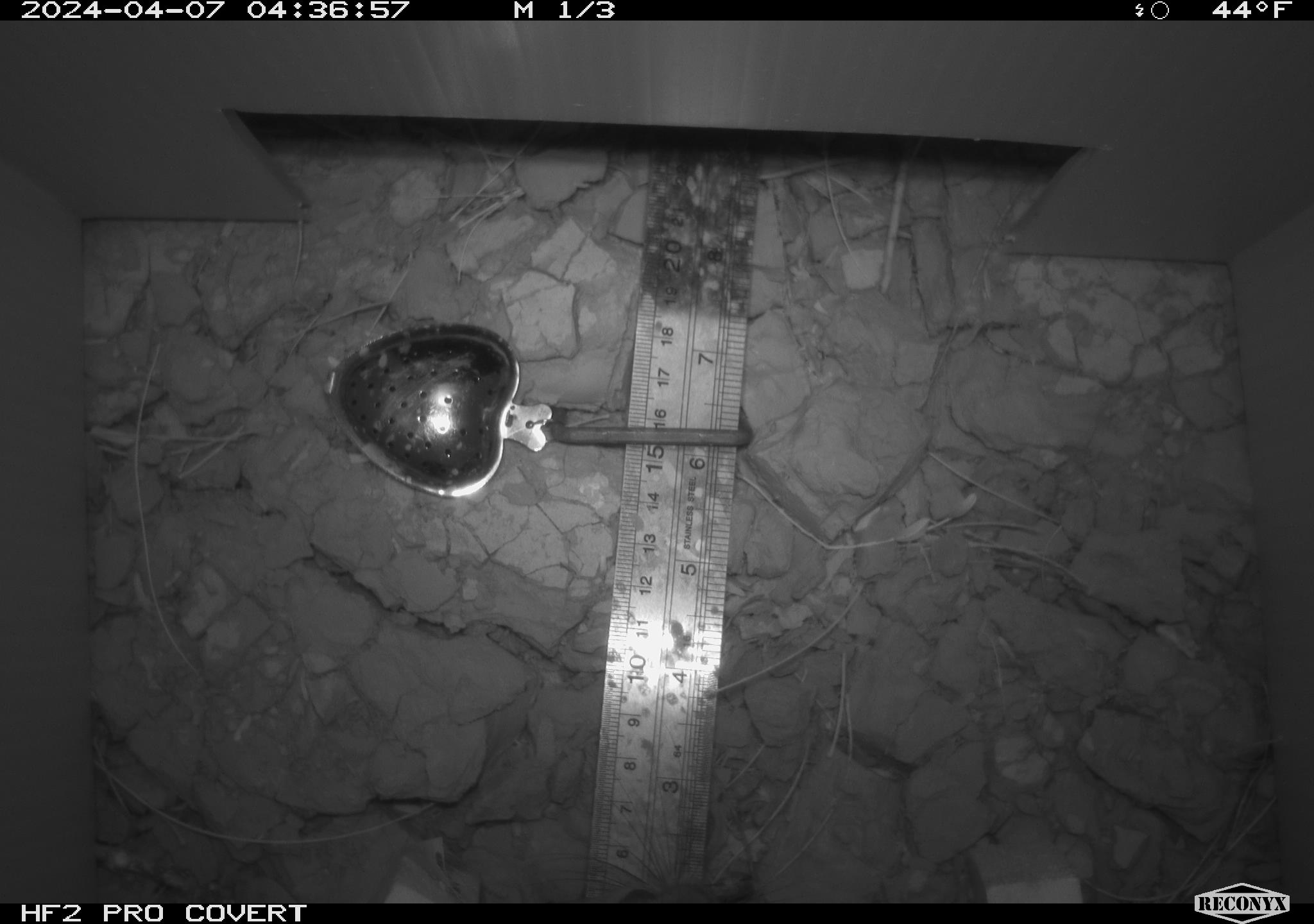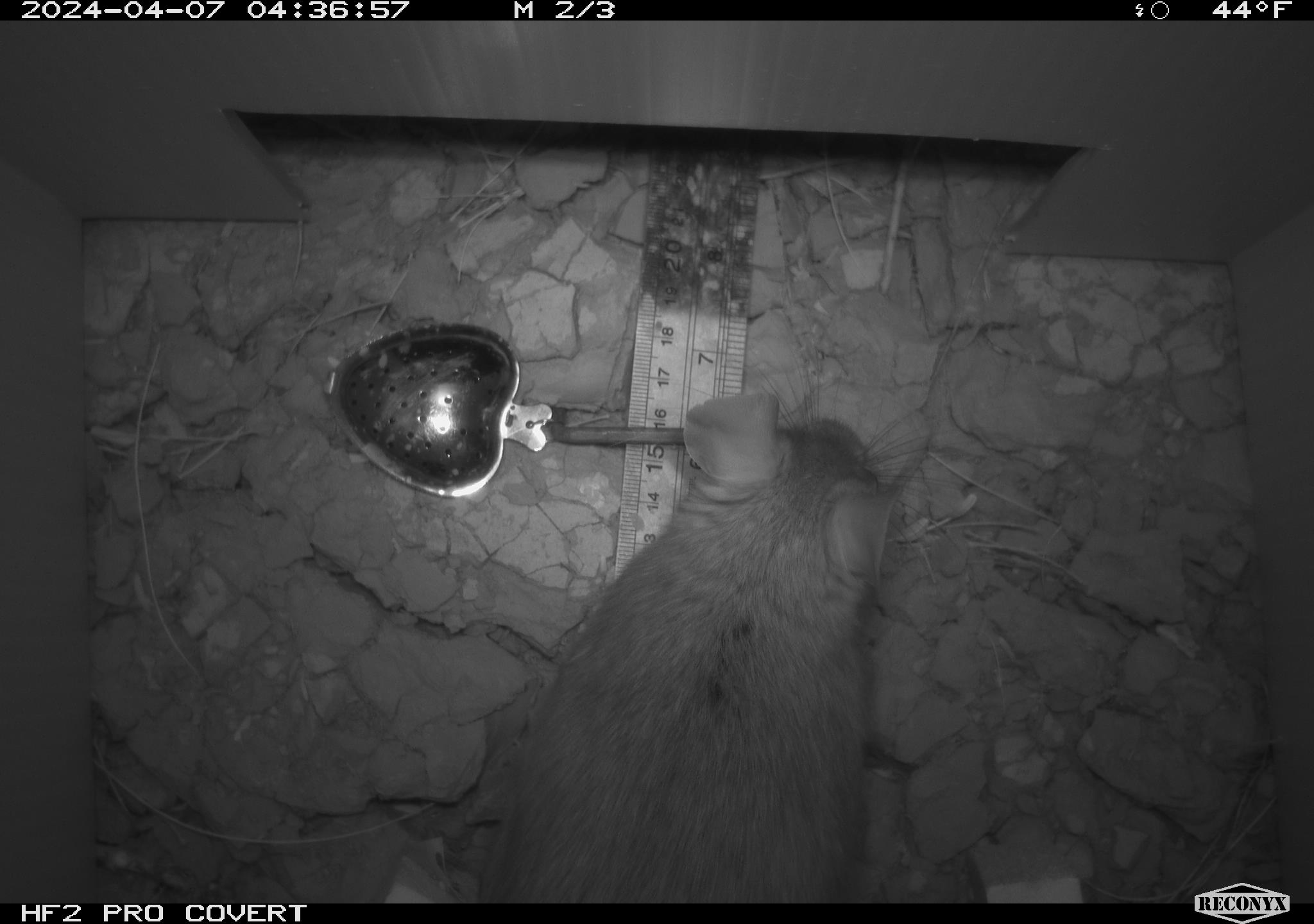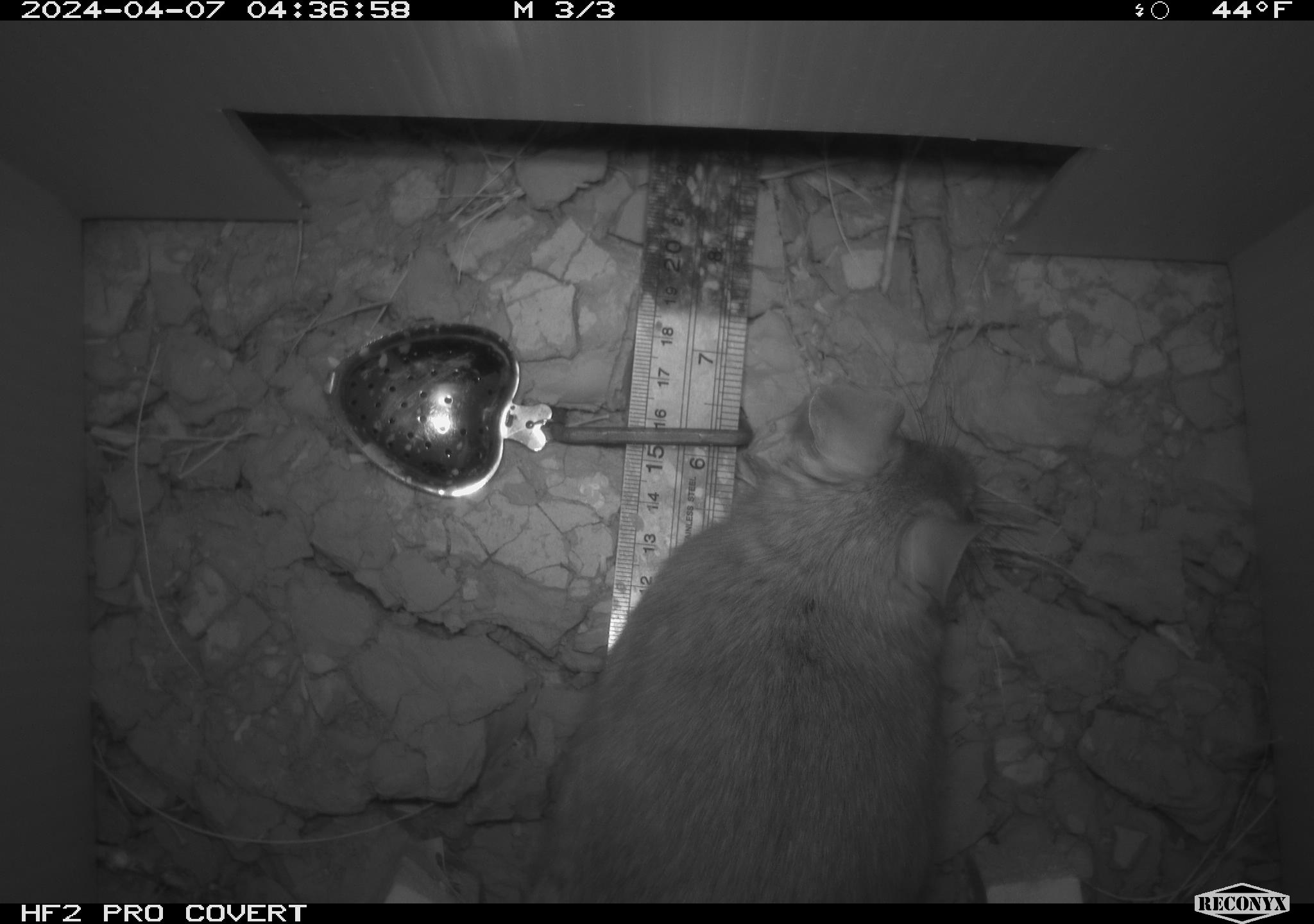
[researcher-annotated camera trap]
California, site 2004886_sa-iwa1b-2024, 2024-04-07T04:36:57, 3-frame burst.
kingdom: Animalia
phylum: Chordata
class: Mammalia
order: Rodentia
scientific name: Rodentia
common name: mouse species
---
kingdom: Animalia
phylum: Chordata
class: Mammalia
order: Rodentia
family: Cricetidae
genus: Neotoma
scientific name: Neotoma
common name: pack rat or woodrat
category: neotoma species